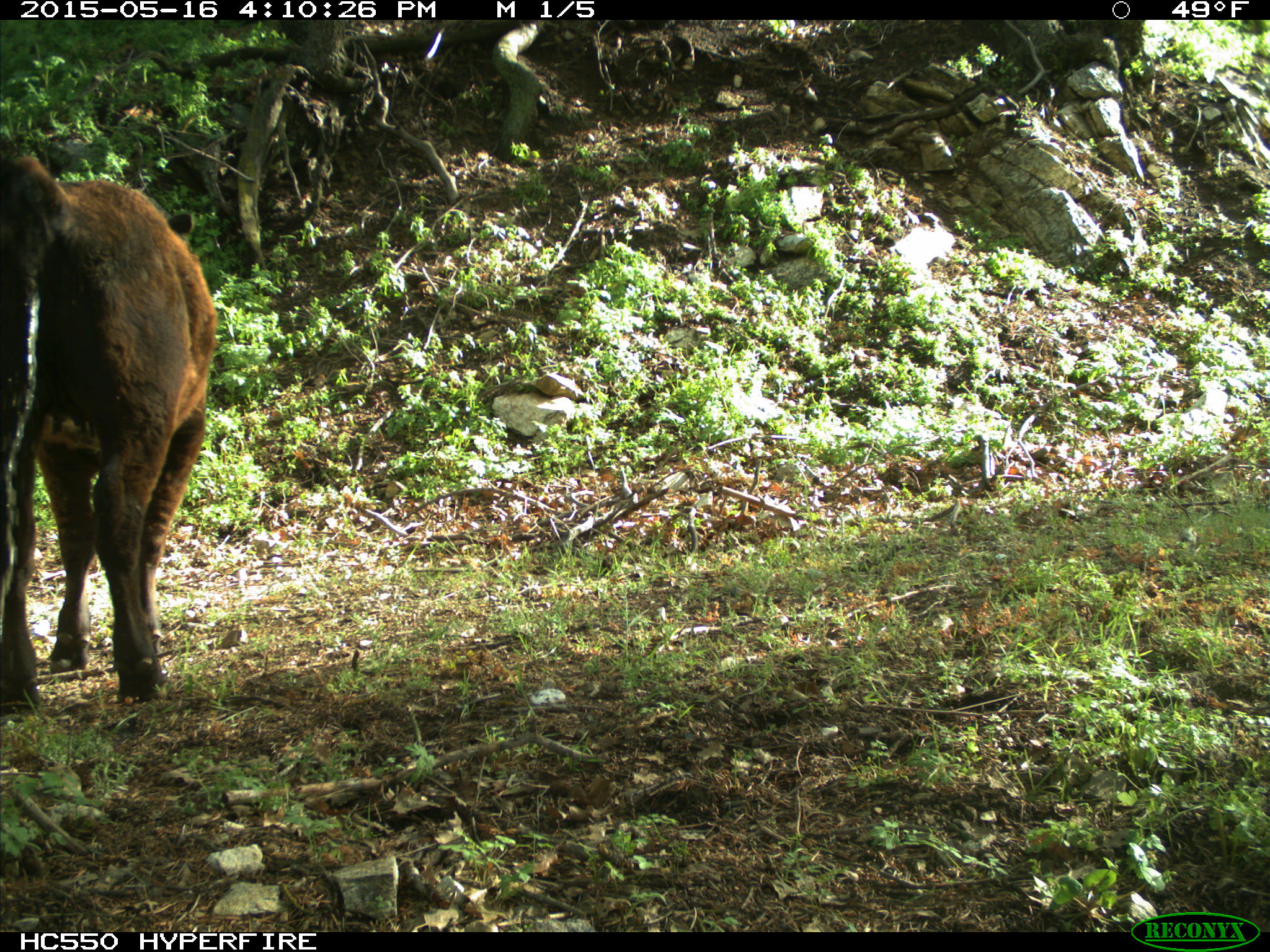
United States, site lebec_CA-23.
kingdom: Animalia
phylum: Chordata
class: Mammalia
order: Artiodactyla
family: Bovidae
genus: Bos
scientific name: Bos taurus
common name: domestic cow